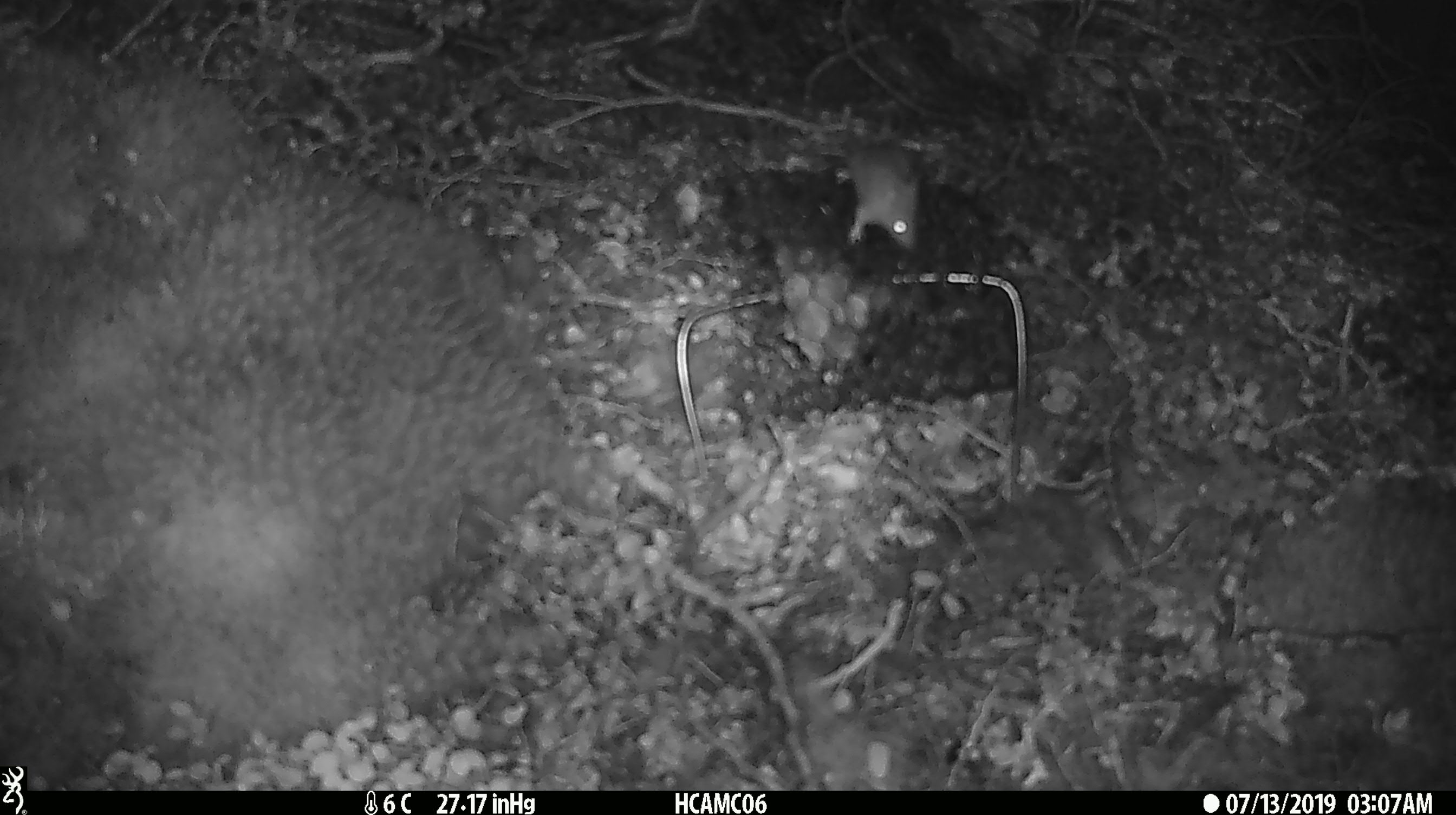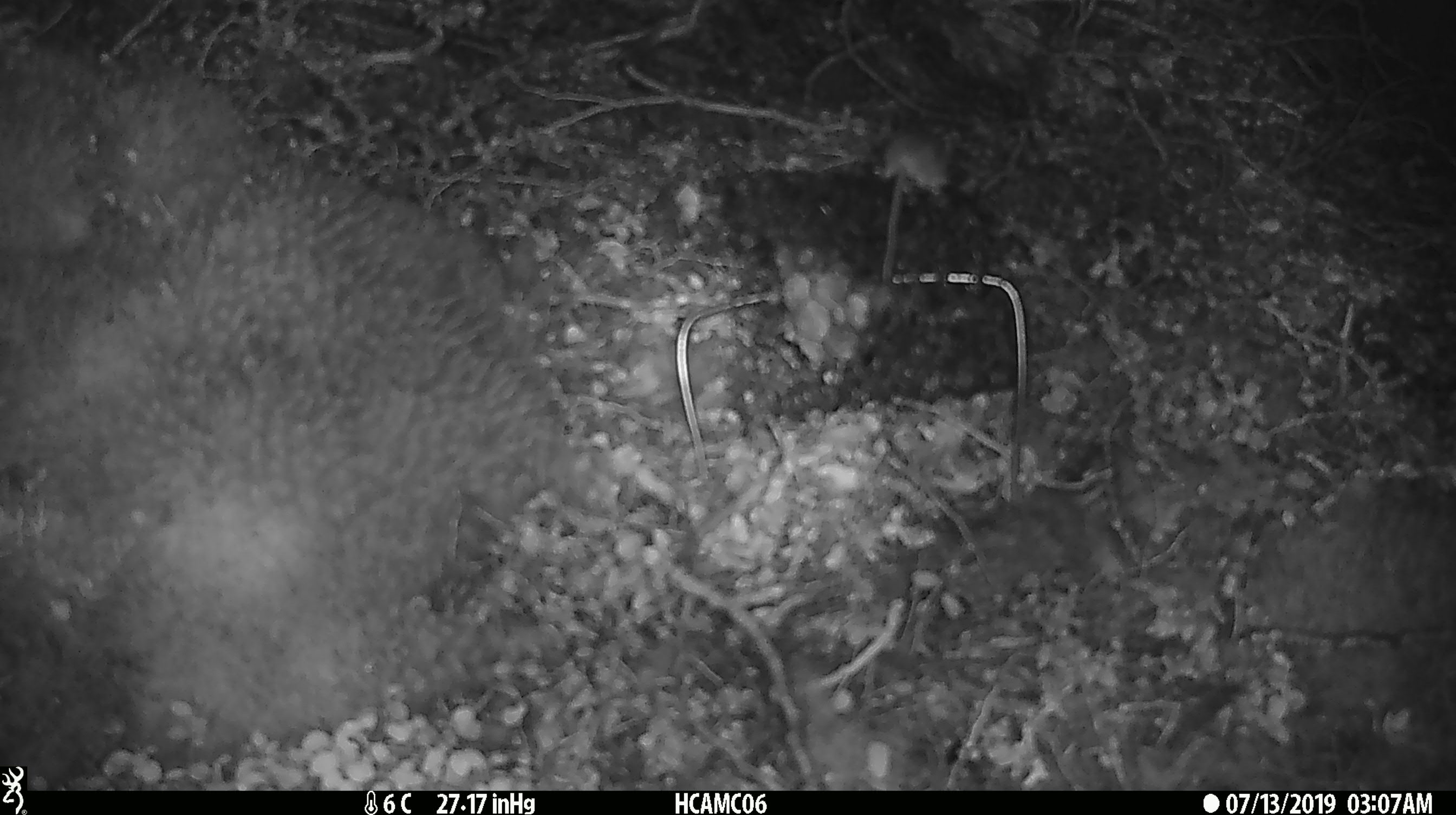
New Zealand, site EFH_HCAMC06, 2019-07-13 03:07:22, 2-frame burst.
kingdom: Animalia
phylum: Chordata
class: Mammalia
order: Rodentia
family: Muridae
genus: Mus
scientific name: Mus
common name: mouse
Mouse (Mus).